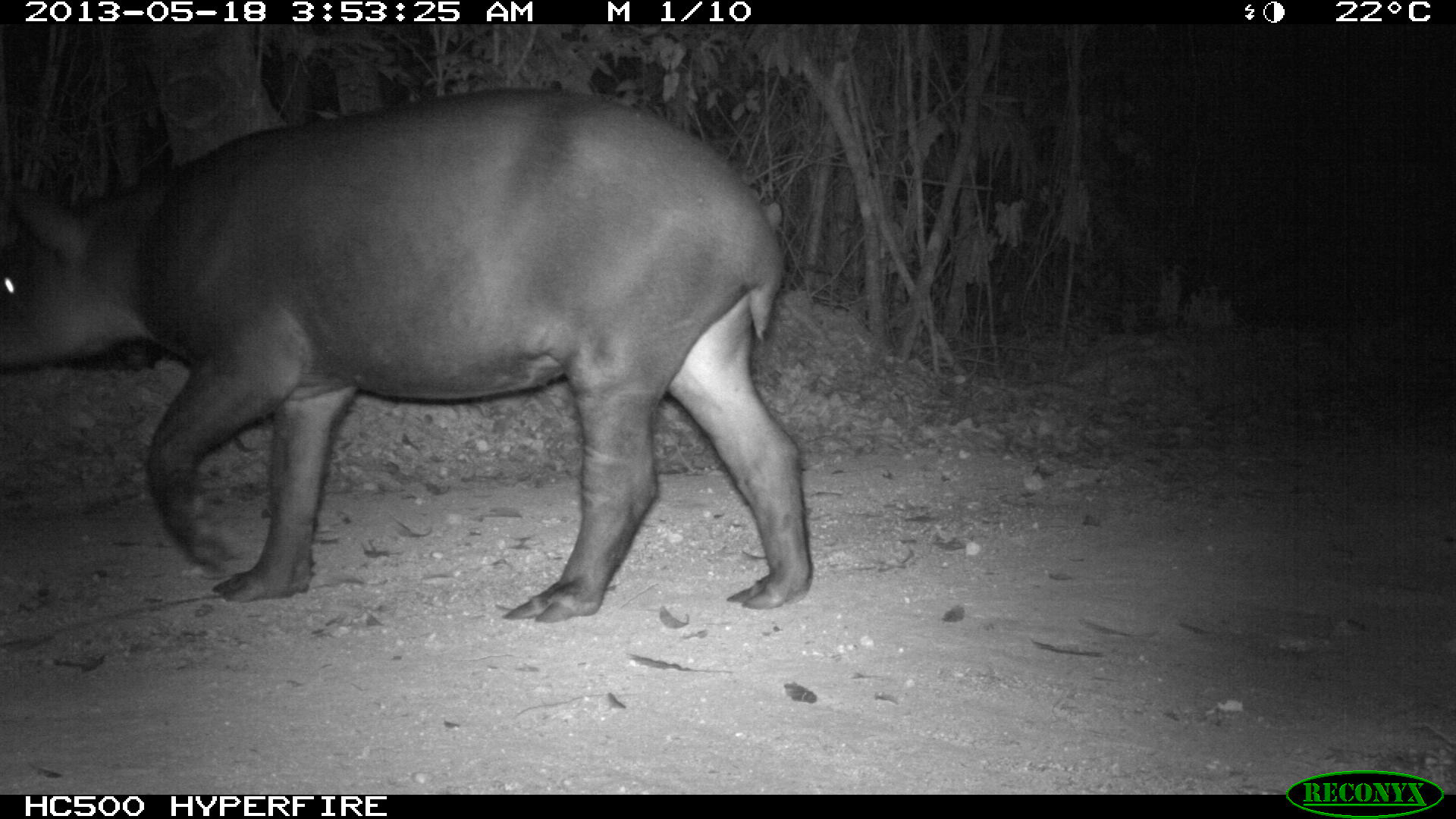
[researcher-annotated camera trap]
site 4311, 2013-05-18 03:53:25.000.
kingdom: Animalia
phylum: Chordata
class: Mammalia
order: Perissodactyla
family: Tapiridae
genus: Tapirus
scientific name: Tapirus bairdii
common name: baird's tapir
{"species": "Tapirus bairdii (baird's tapir)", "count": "1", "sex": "female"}